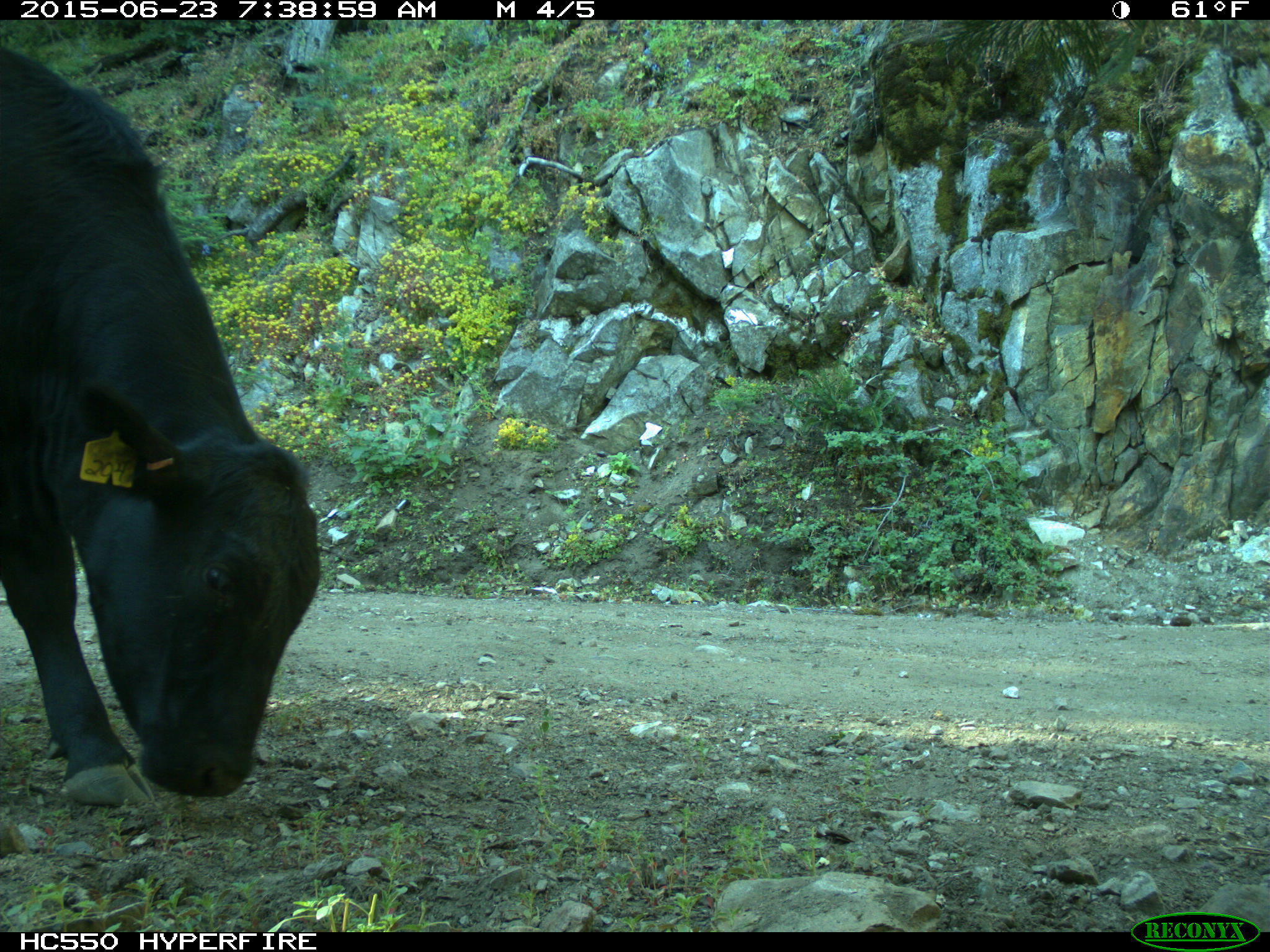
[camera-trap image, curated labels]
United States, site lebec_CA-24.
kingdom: Animalia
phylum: Chordata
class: Mammalia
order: Artiodactyla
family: Bovidae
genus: Bos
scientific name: Bos taurus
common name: domestic cow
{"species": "Bos taurus (domestic cow)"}